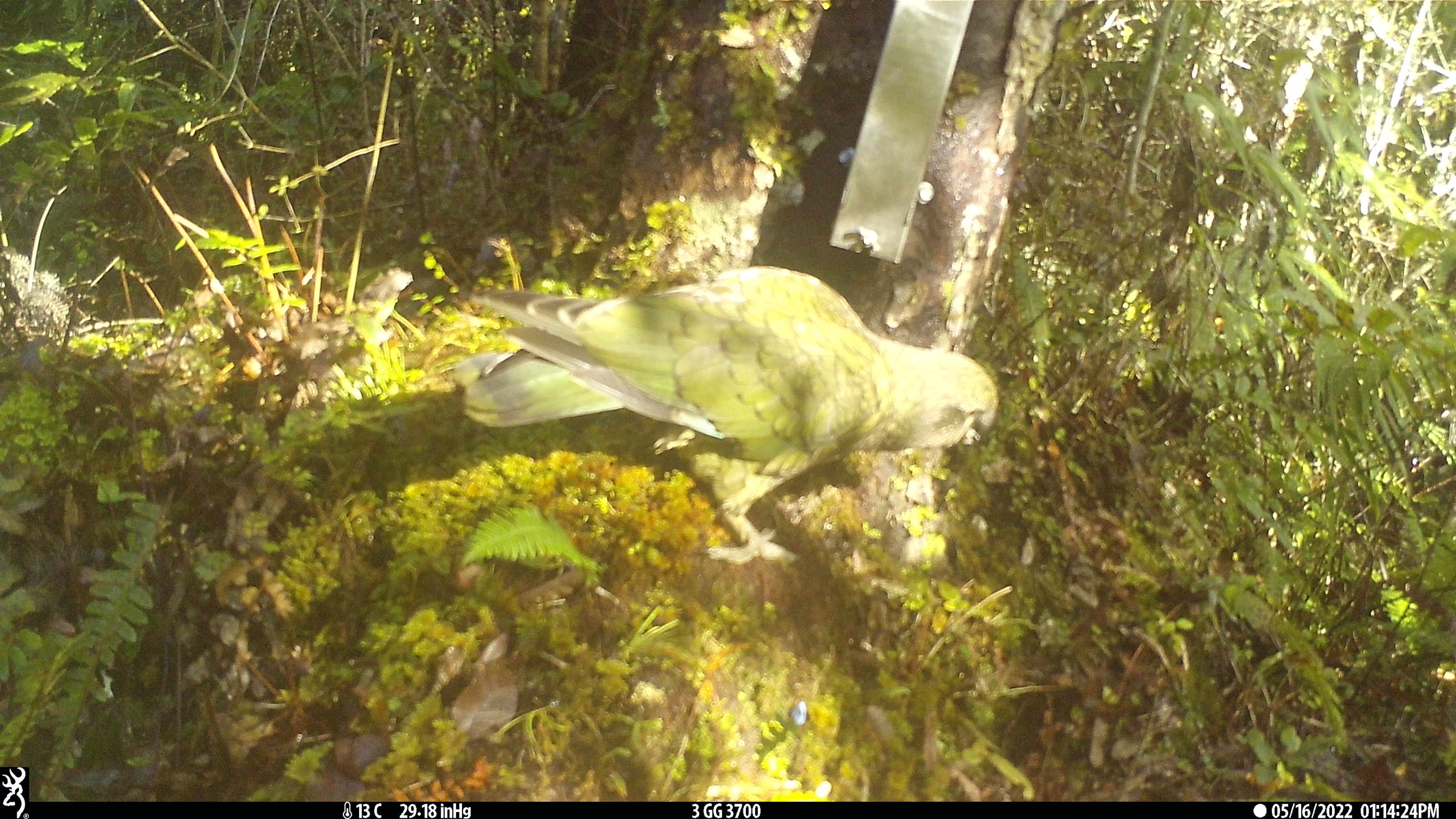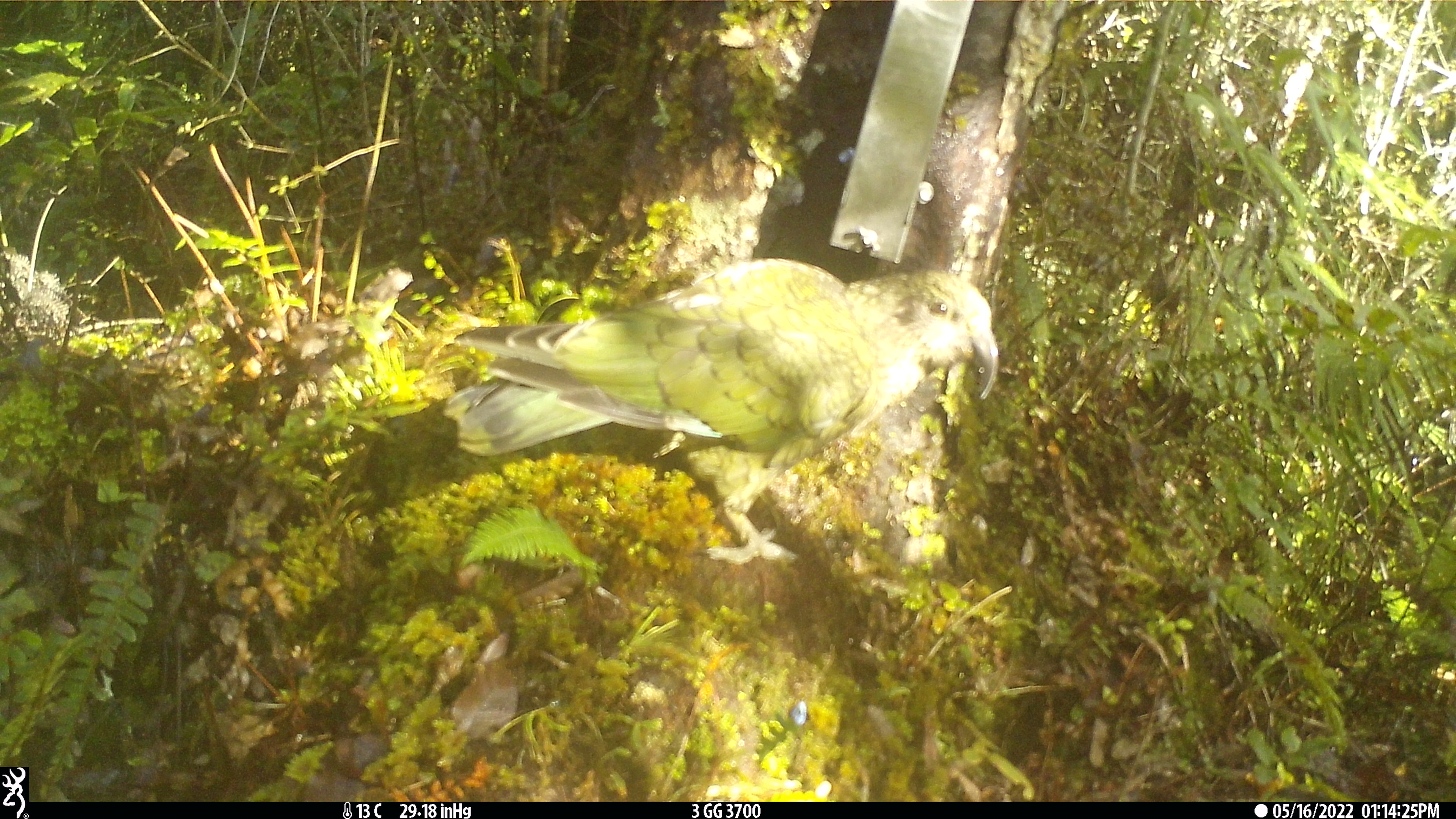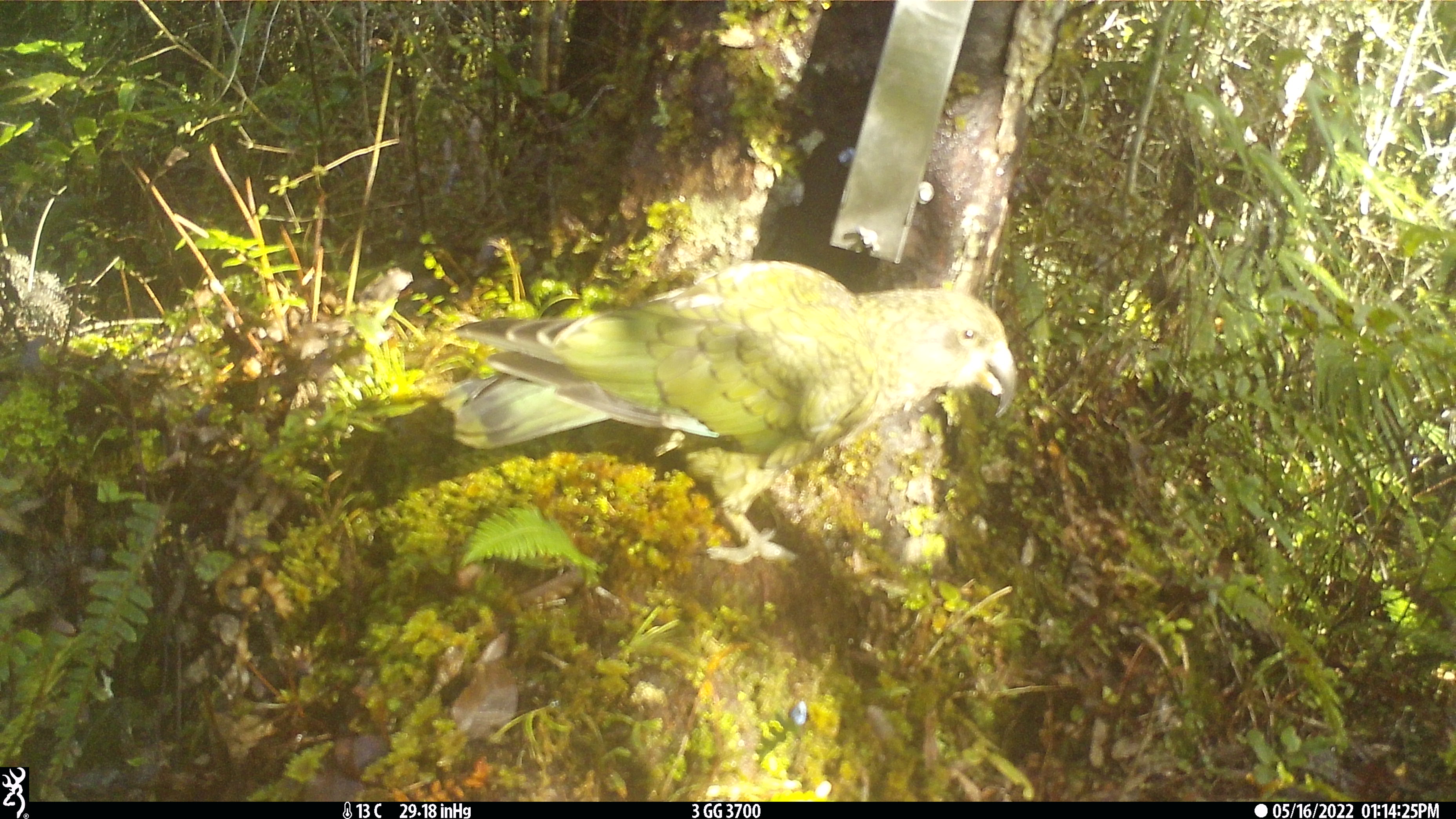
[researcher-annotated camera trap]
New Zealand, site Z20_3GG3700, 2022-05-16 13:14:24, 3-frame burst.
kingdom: Animalia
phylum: Chordata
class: Aves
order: Psittaciformes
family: Strigopidae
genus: Nestor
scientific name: Nestor notabilis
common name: kea